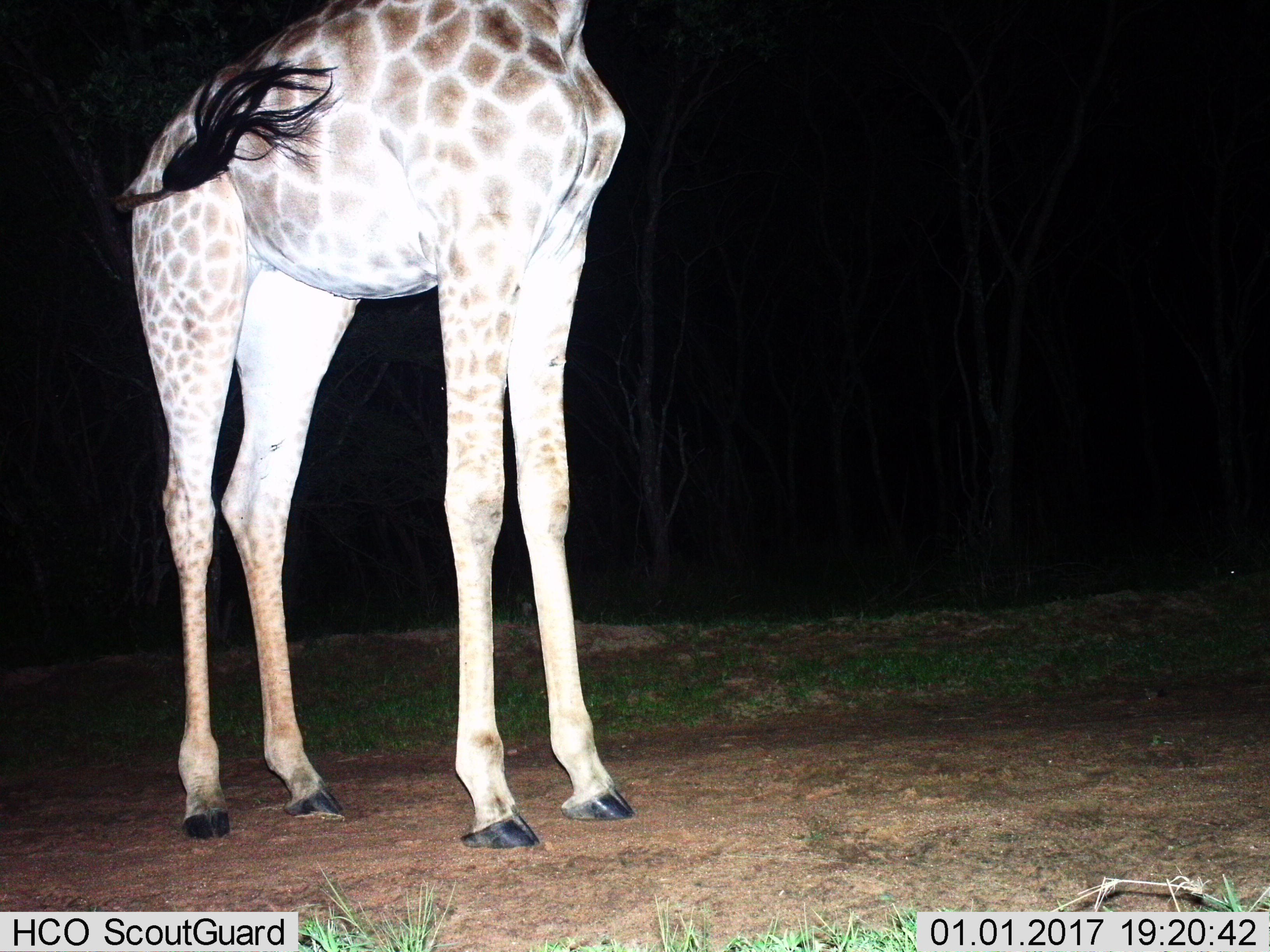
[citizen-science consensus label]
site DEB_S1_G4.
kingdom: Animalia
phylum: Chordata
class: Mammalia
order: Artiodactyla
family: Giraffidae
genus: Giraffa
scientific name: Giraffa camelopardalis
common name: giraffe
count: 1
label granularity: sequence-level